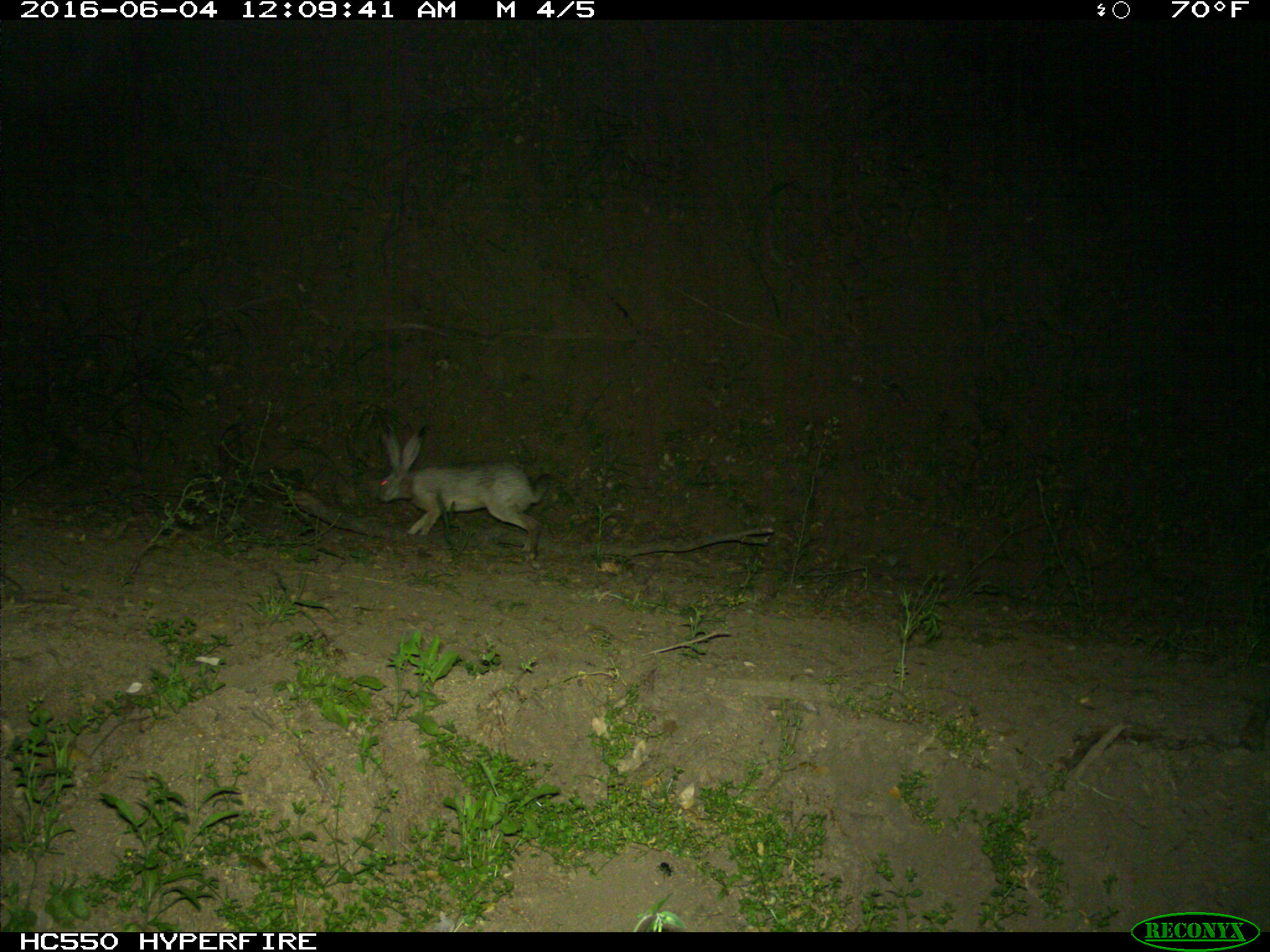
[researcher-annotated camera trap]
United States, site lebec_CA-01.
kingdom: Animalia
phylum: Chordata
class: Mammalia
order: Lagomorpha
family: Leporidae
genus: Lepus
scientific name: Lepus californicus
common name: black-tailed jackrabbit